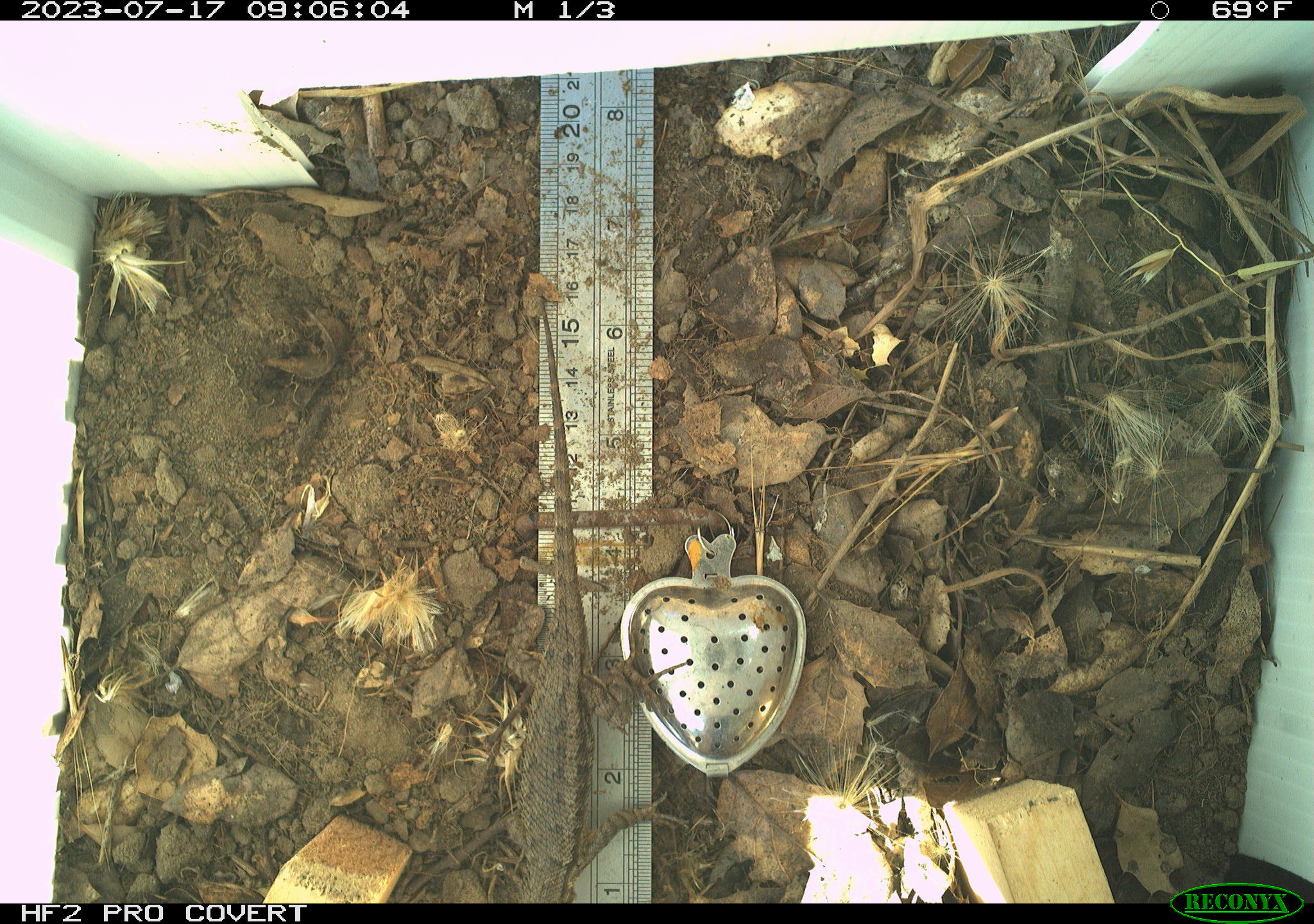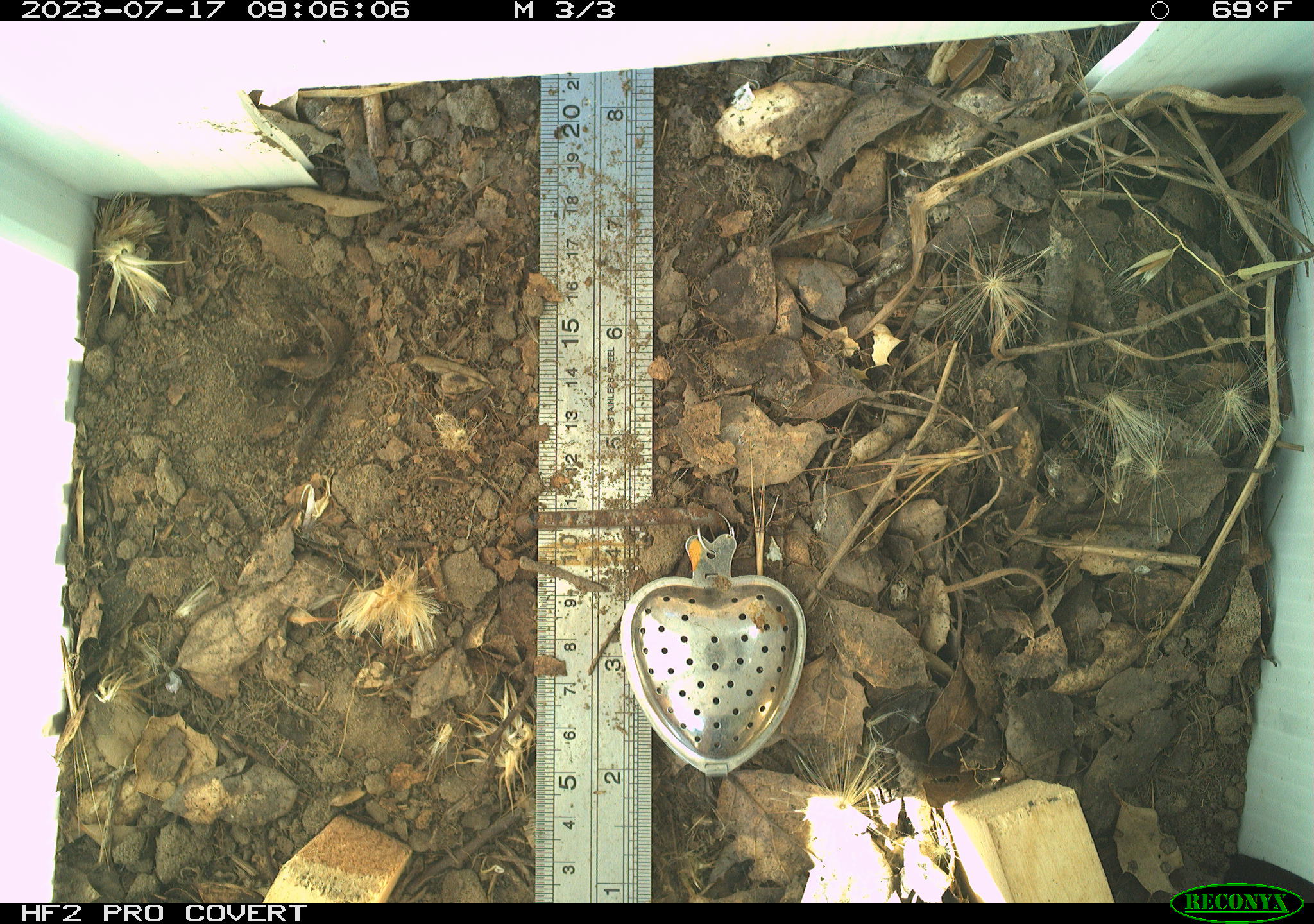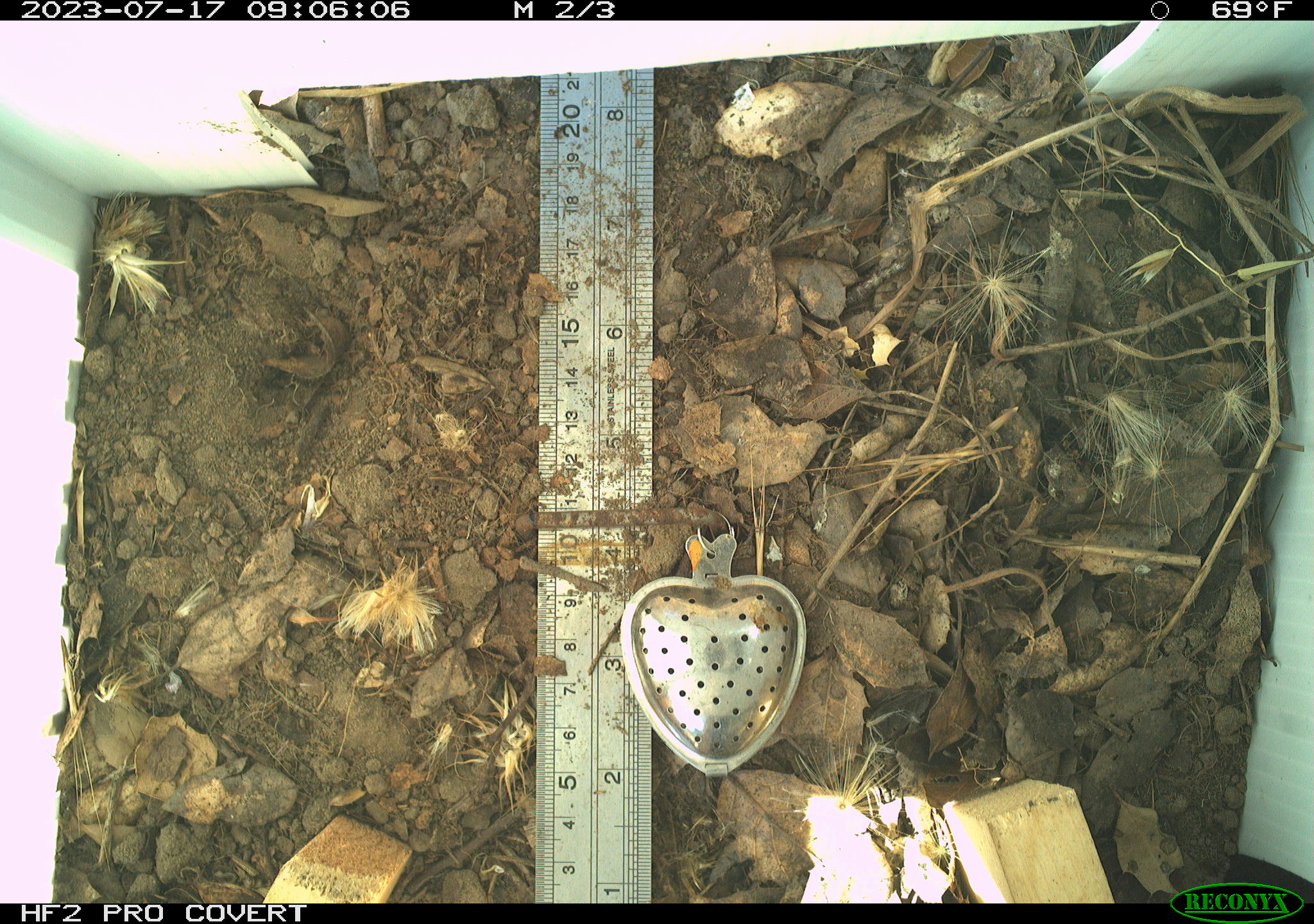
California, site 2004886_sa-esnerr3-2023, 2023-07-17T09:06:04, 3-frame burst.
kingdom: Animalia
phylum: Chordata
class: Reptilia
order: Squamata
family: Phrynosomatidae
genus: Sceloporus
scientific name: Sceloporus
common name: spiny lizards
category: sceloporus species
Sceloporus species (spiny lizards) (Sceloporus).